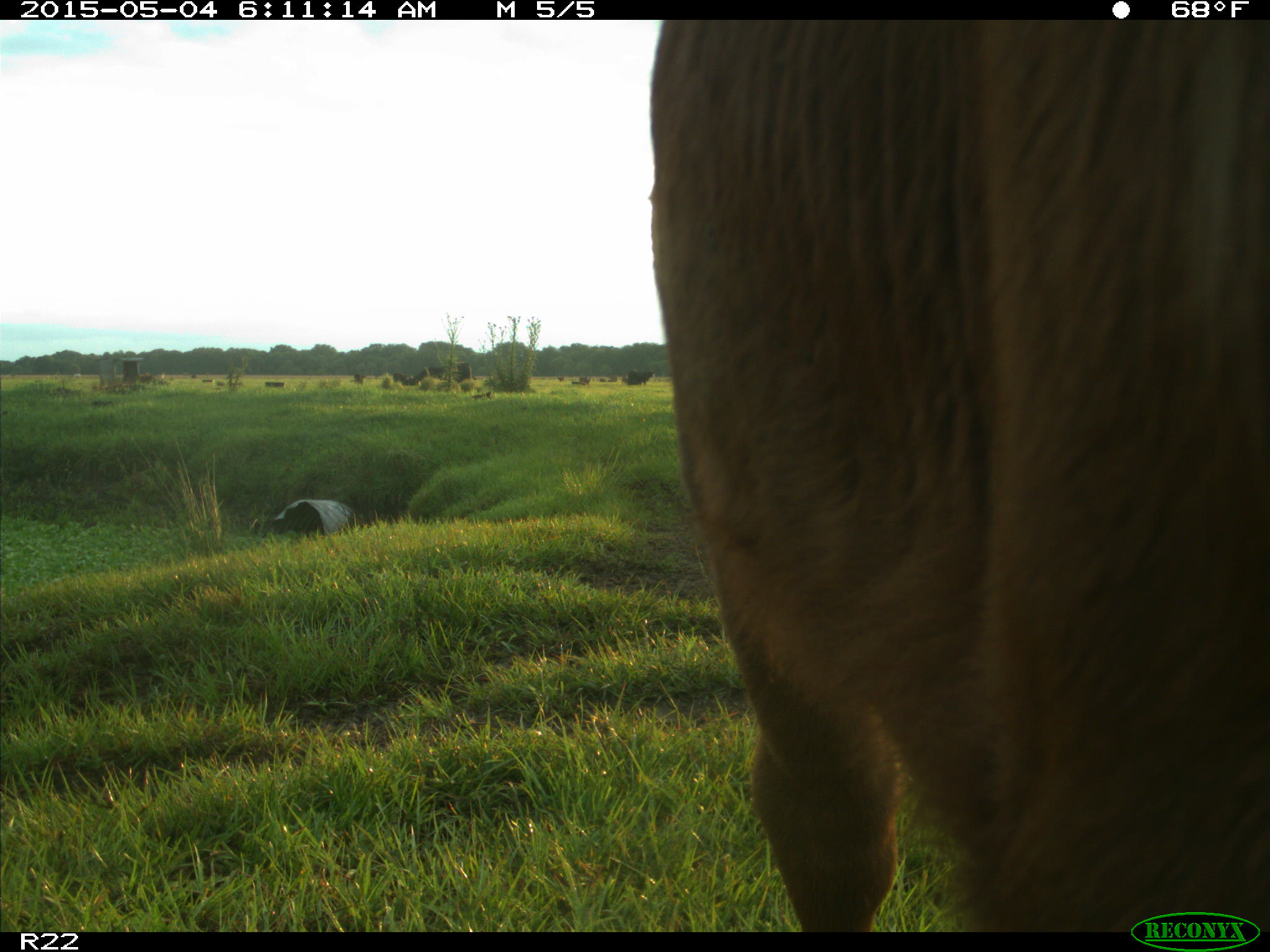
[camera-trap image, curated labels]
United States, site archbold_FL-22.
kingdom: Animalia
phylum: Chordata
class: Mammalia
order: Artiodactyla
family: Bovidae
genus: Bos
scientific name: Bos taurus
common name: domestic cow